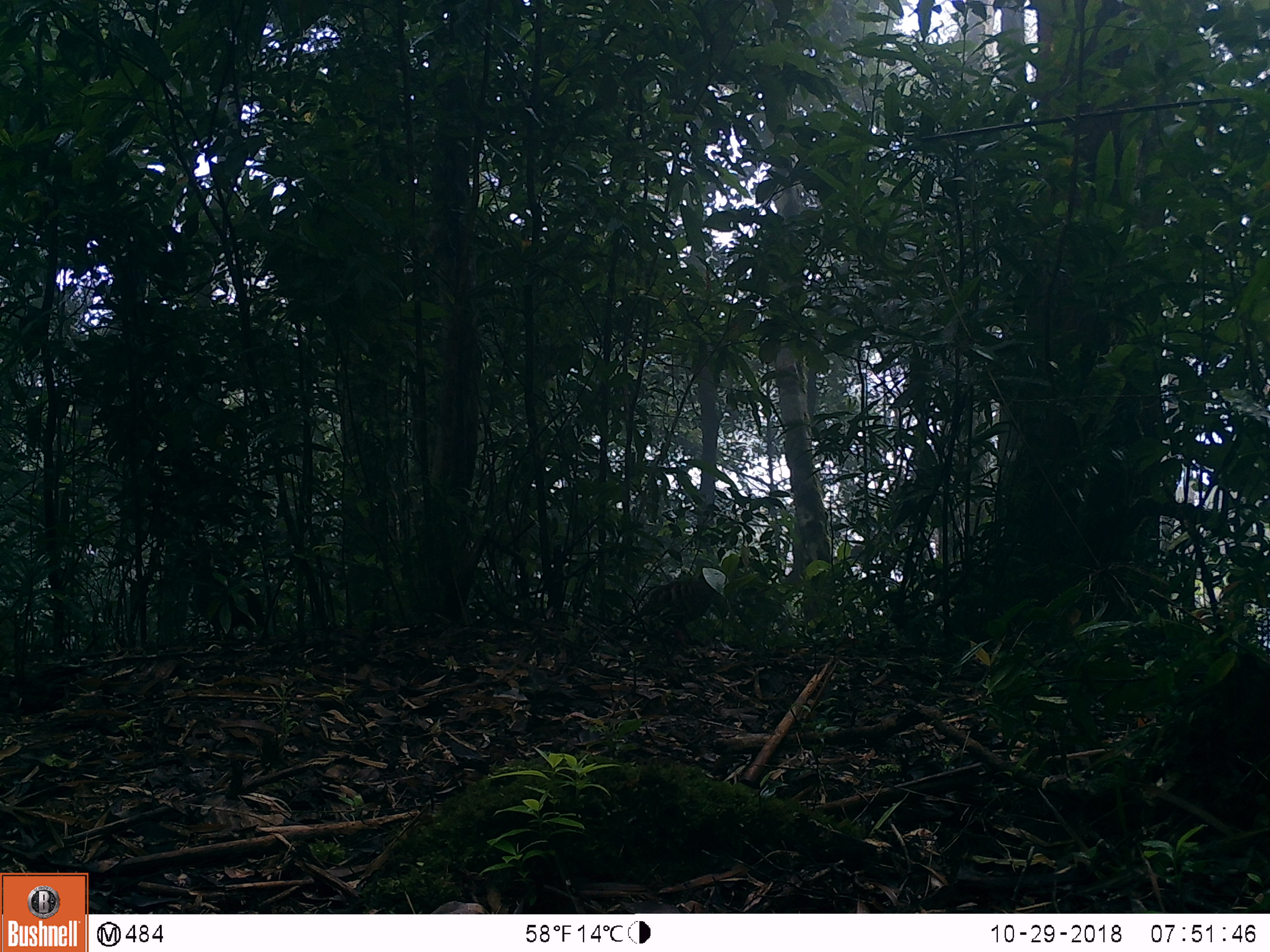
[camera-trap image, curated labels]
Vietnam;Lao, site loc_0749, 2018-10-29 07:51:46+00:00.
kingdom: Animalia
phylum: Chordata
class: Aves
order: Galliformes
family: Phasianidae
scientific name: Phasianidae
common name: partridge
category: unidentified partridge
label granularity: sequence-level